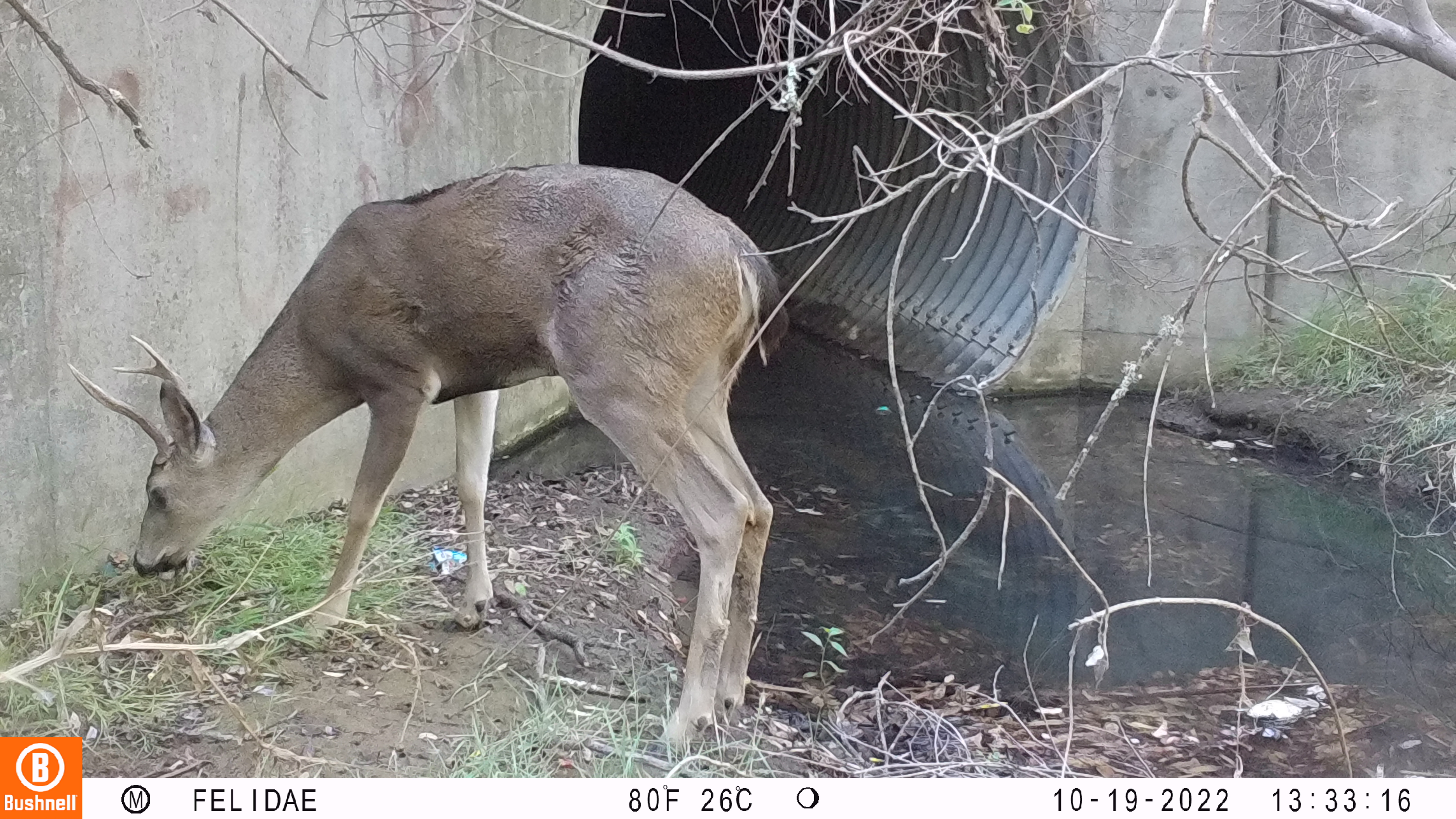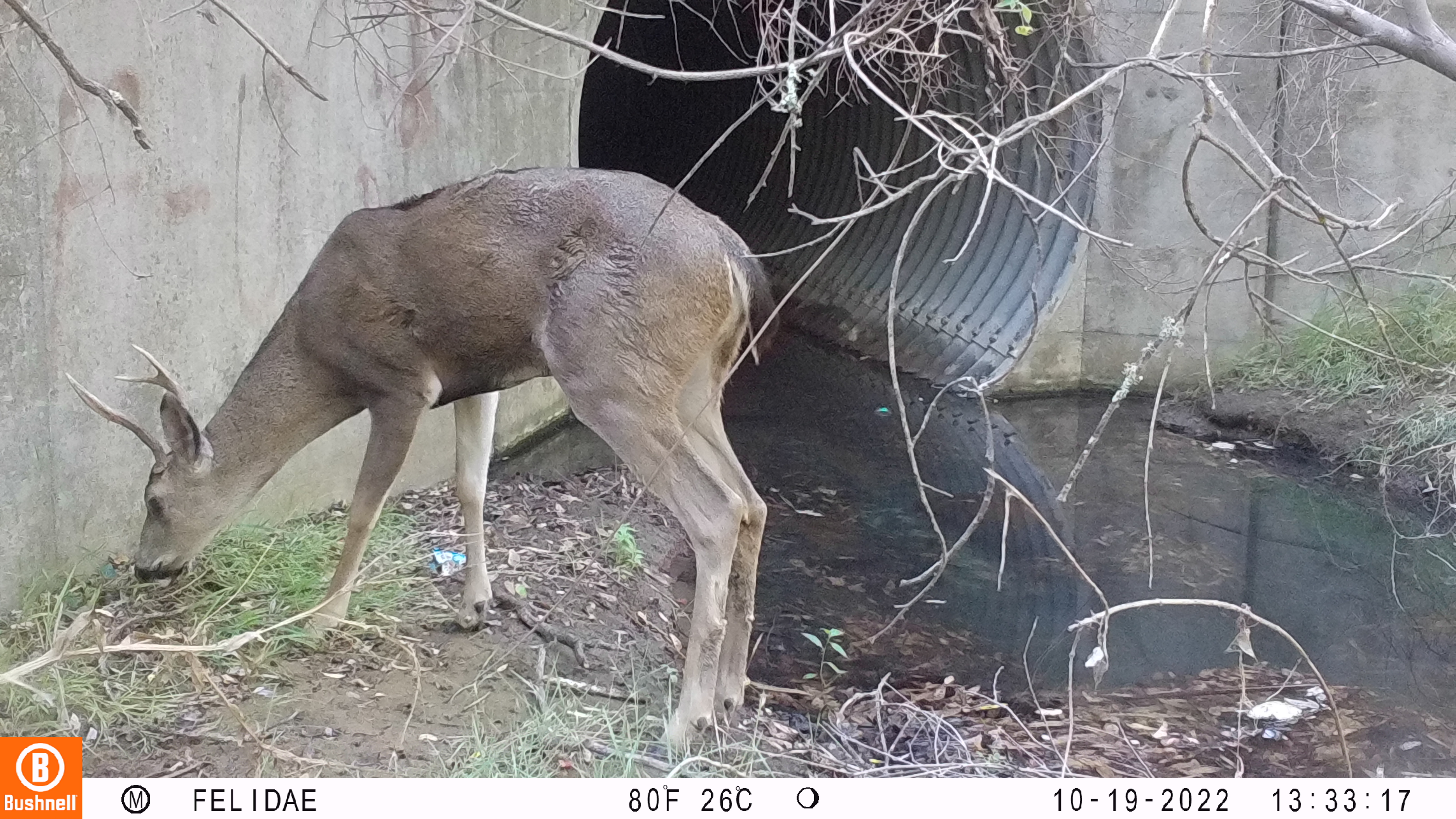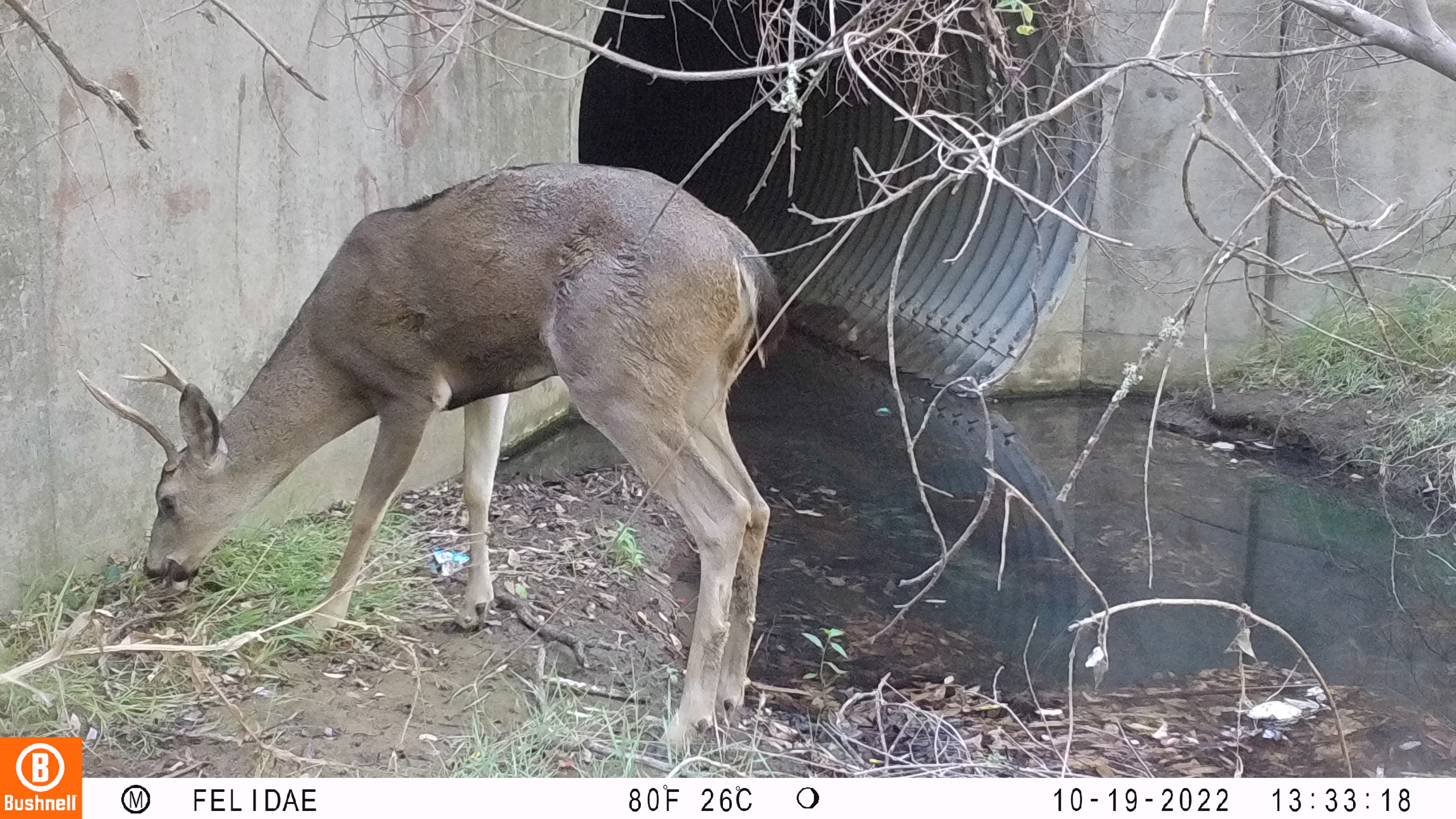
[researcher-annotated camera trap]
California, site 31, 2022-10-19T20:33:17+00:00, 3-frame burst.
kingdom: Animalia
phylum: Chordata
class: Mammalia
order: Artiodactyla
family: Cervidae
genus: Odocoileus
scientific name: Odocoileus hemionus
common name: mule deer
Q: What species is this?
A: Mule deer (Odocoileus hemionus).